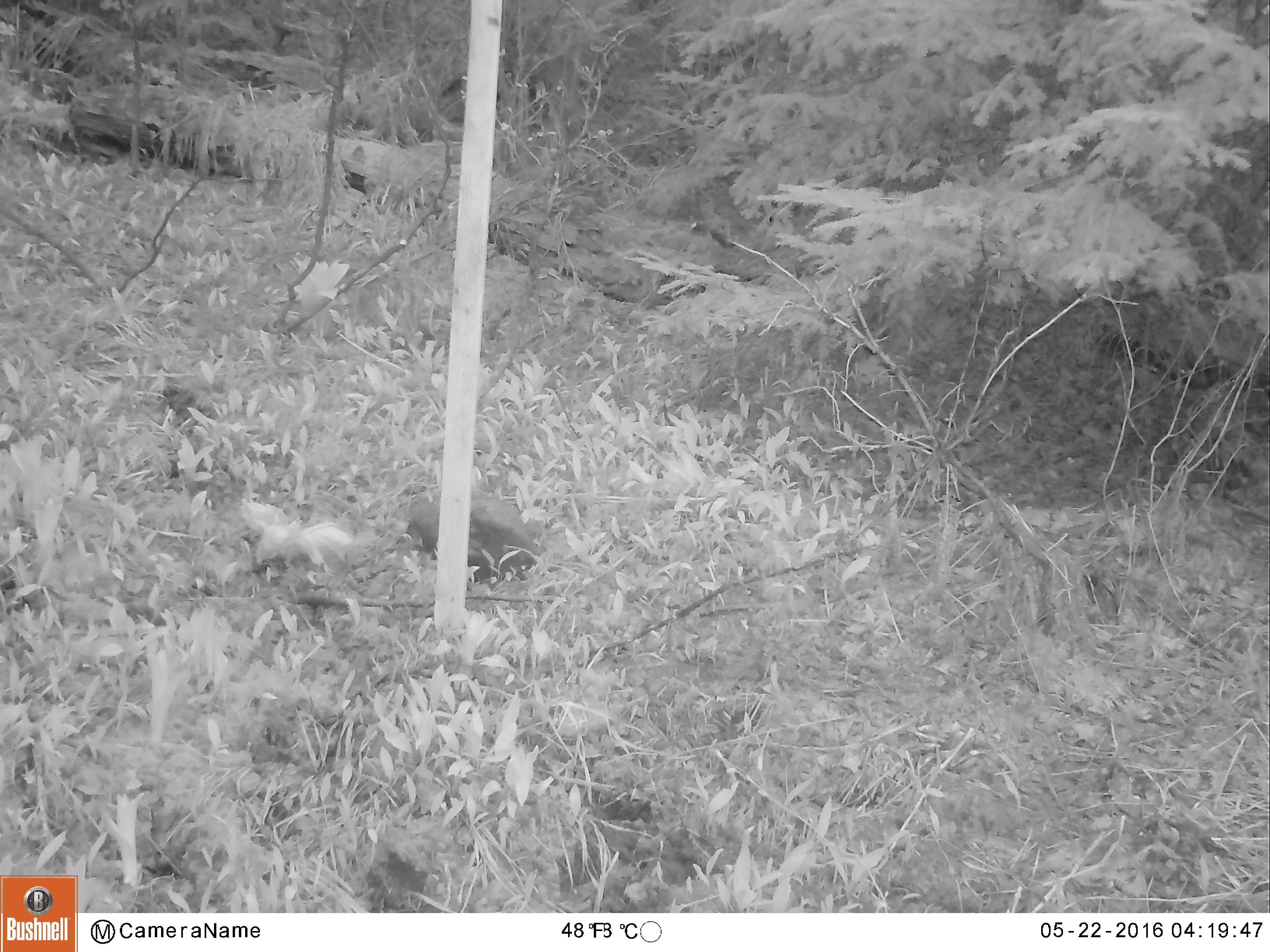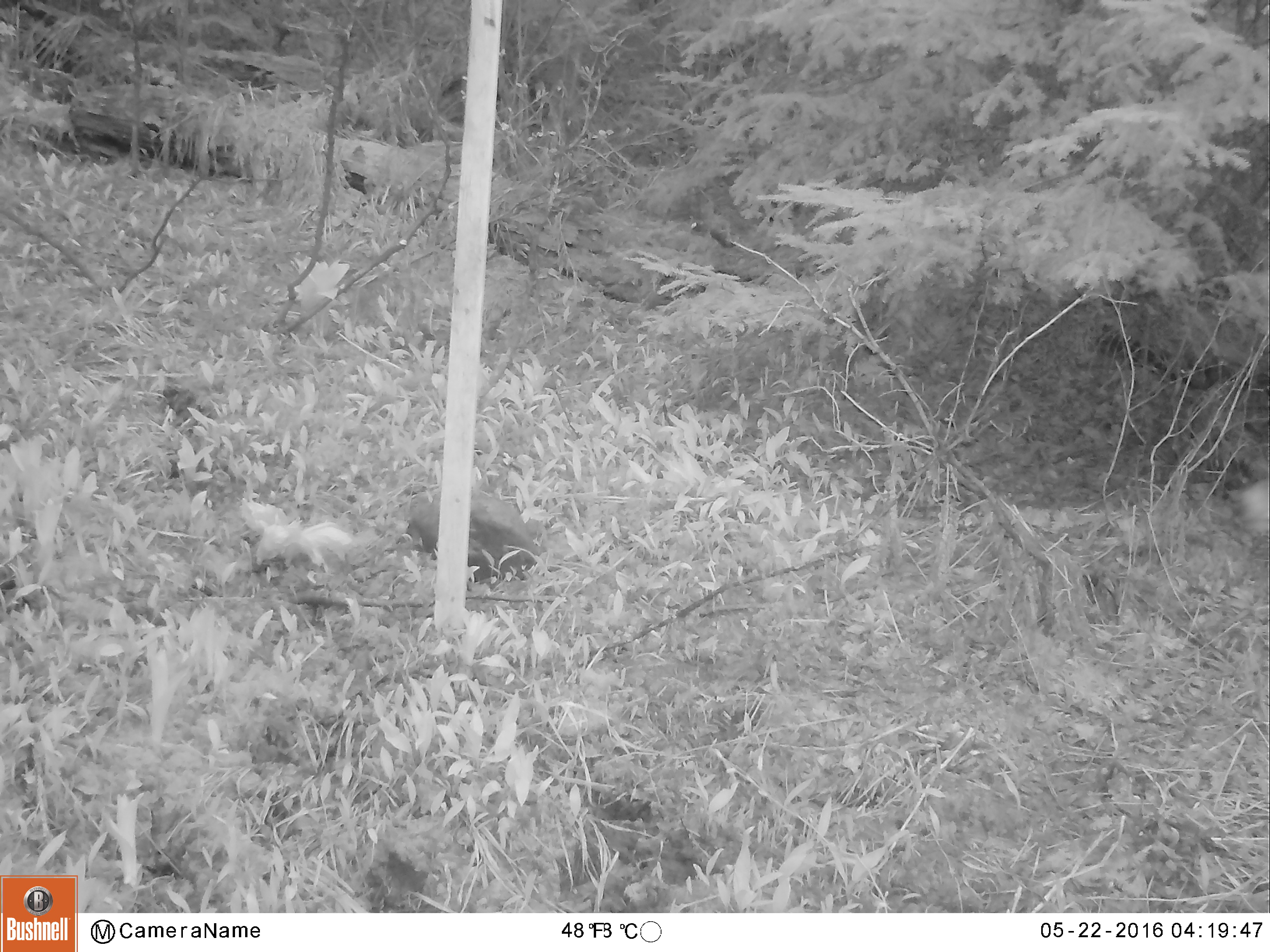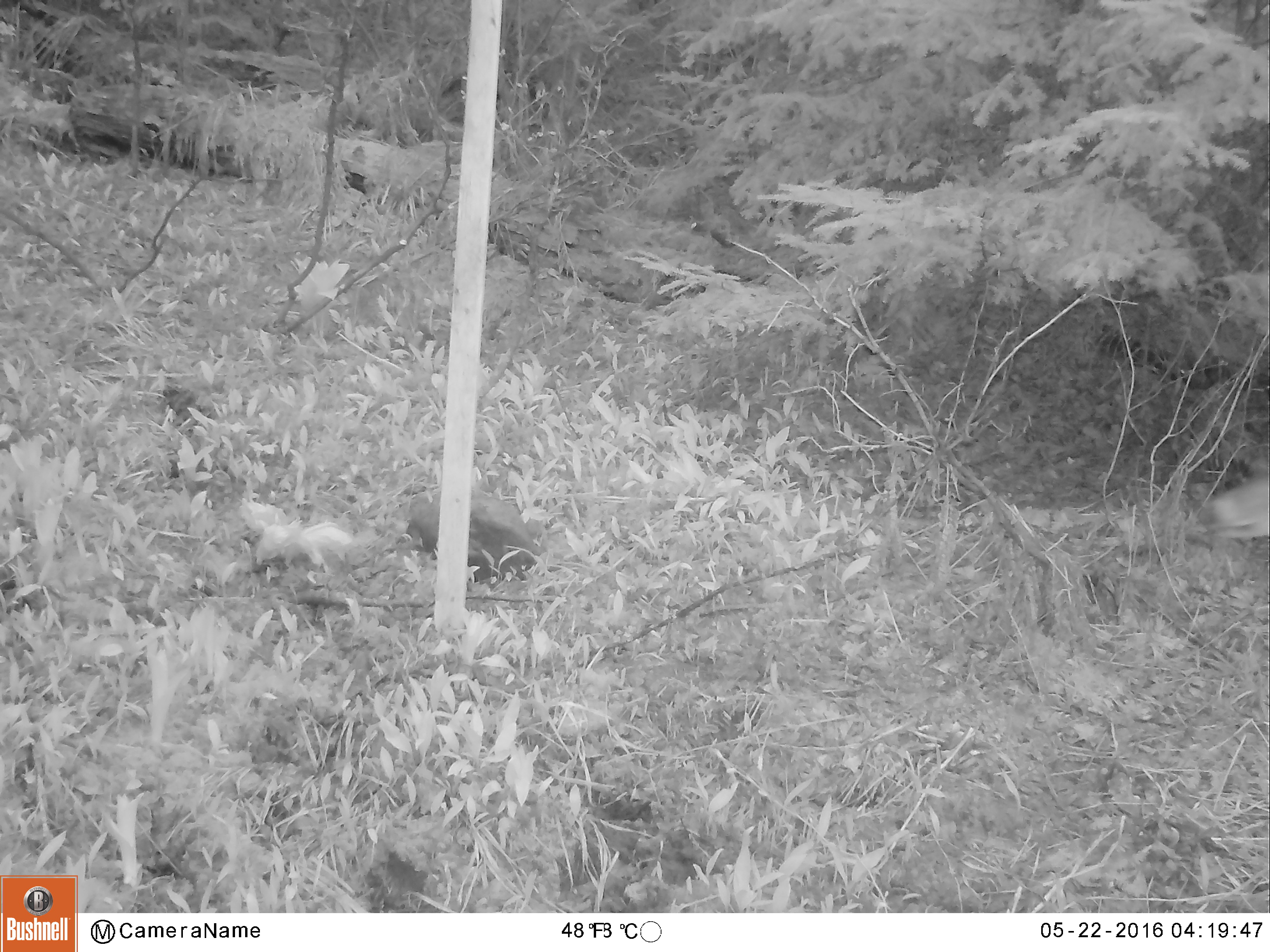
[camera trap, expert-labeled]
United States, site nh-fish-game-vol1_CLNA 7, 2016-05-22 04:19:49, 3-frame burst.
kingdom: Animalia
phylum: Chordata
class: Mammalia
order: Artiodactyla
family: Cervidae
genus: Odocoileus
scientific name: Odocoileus virginianus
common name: white-tailed deer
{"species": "white-tailed deer (Odocoileus virginianus)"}